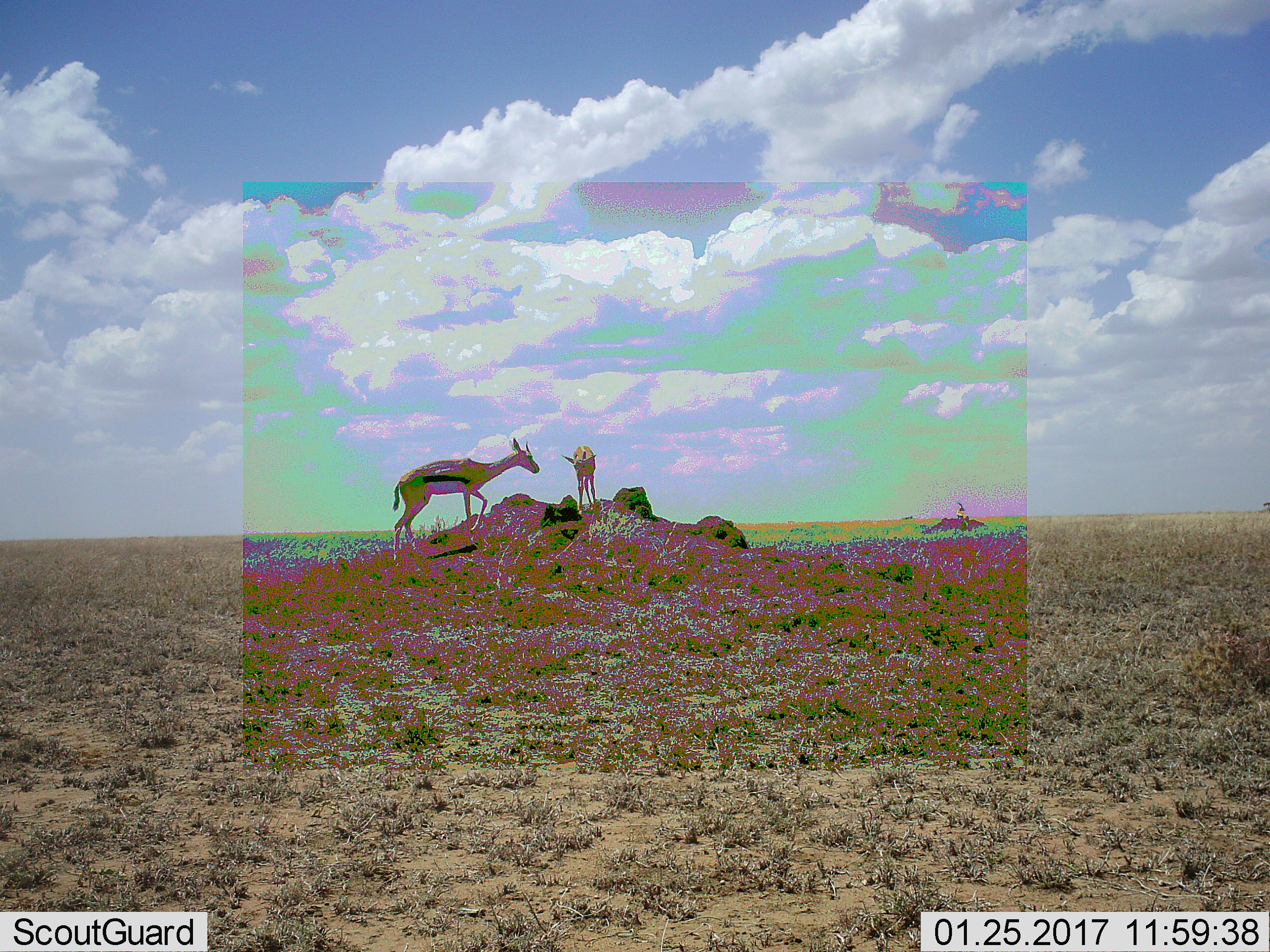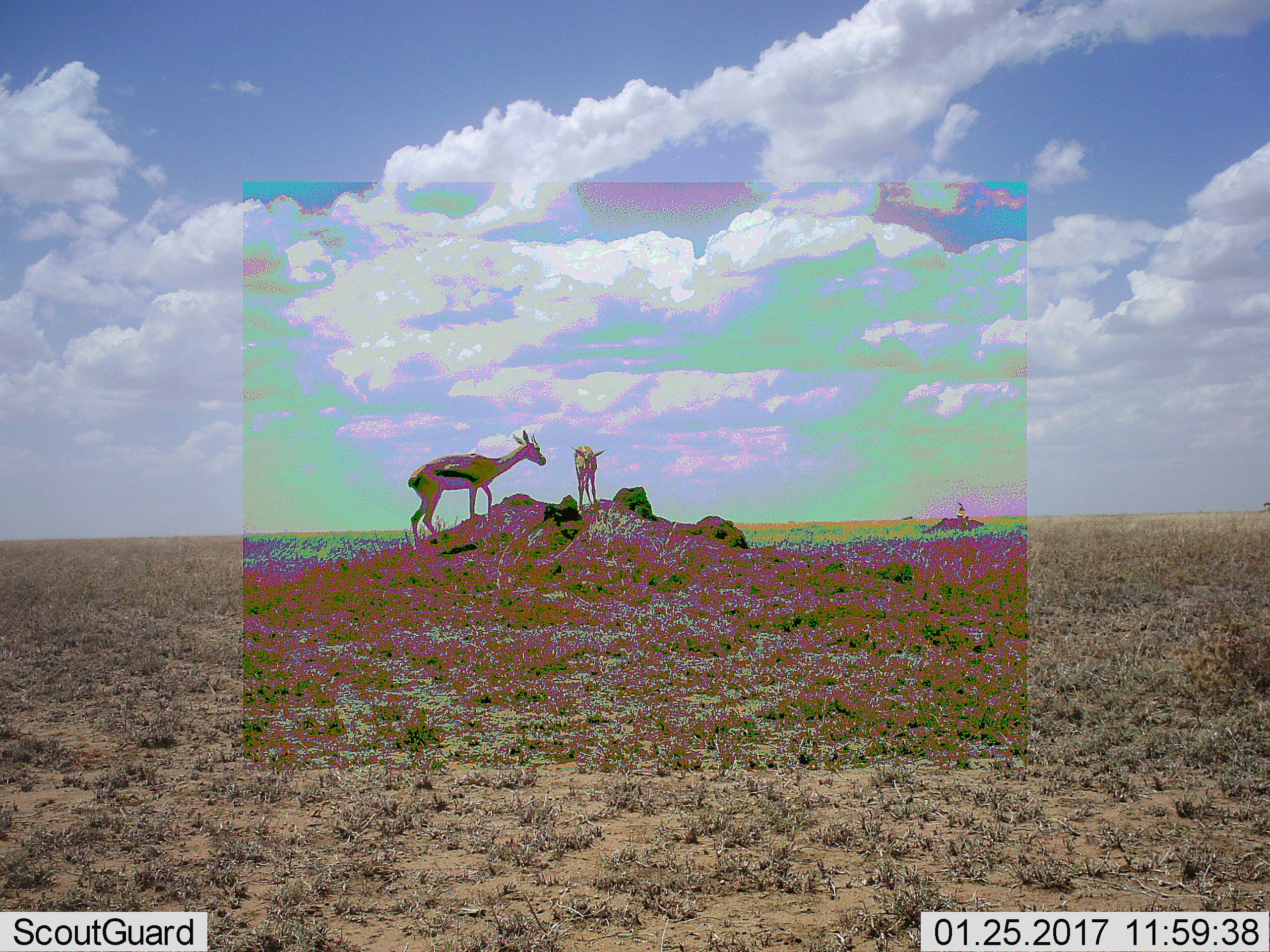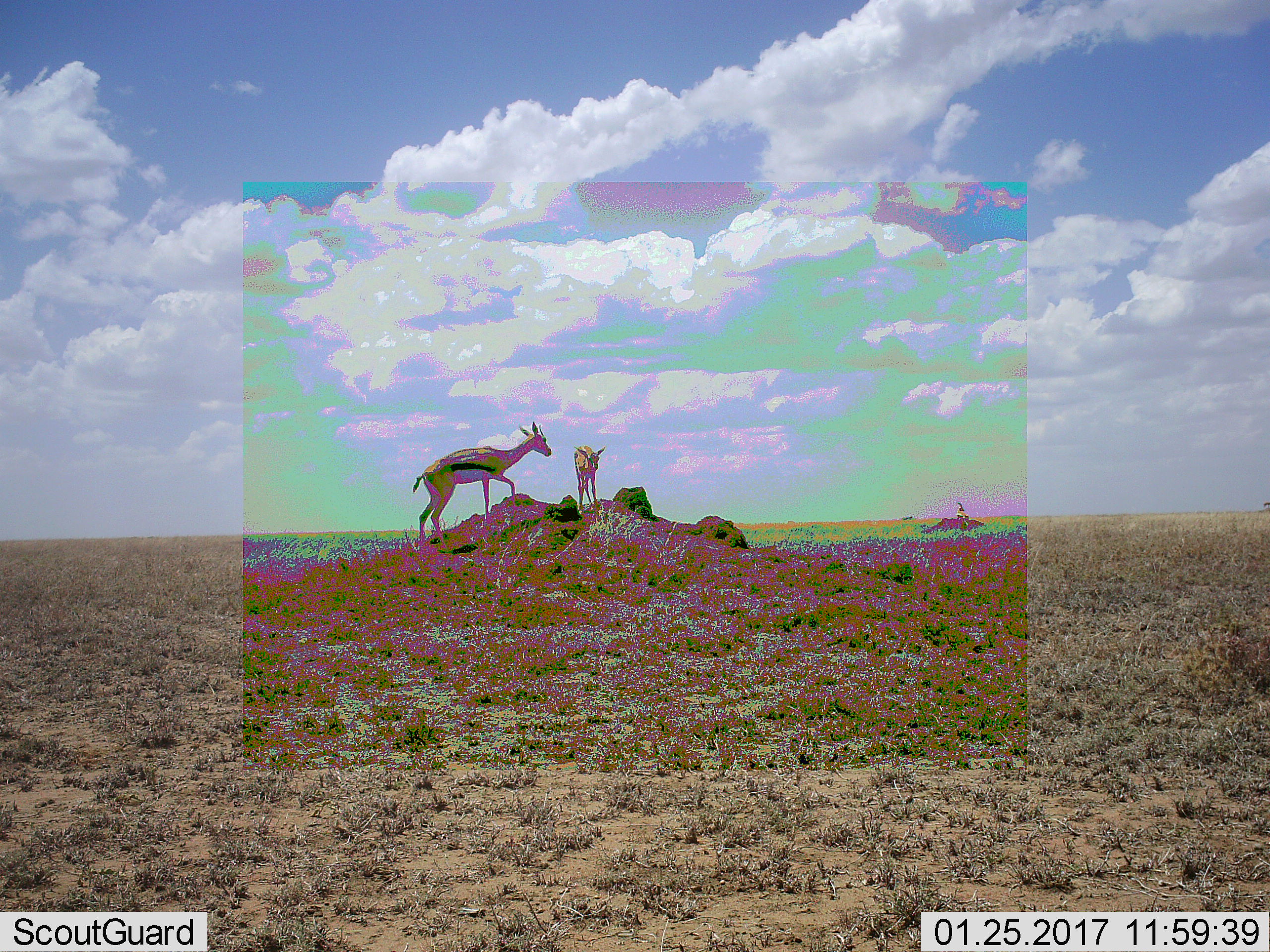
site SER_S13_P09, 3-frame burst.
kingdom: Animalia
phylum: Chordata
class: Mammalia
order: Artiodactyla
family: Bovidae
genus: Eudorcas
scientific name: Eudorcas thomsonii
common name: thomson's gazelle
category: gazellethomsons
Gazellethomsons (thomson's gazelle) (Eudorcas thomsonii), count 3. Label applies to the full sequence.